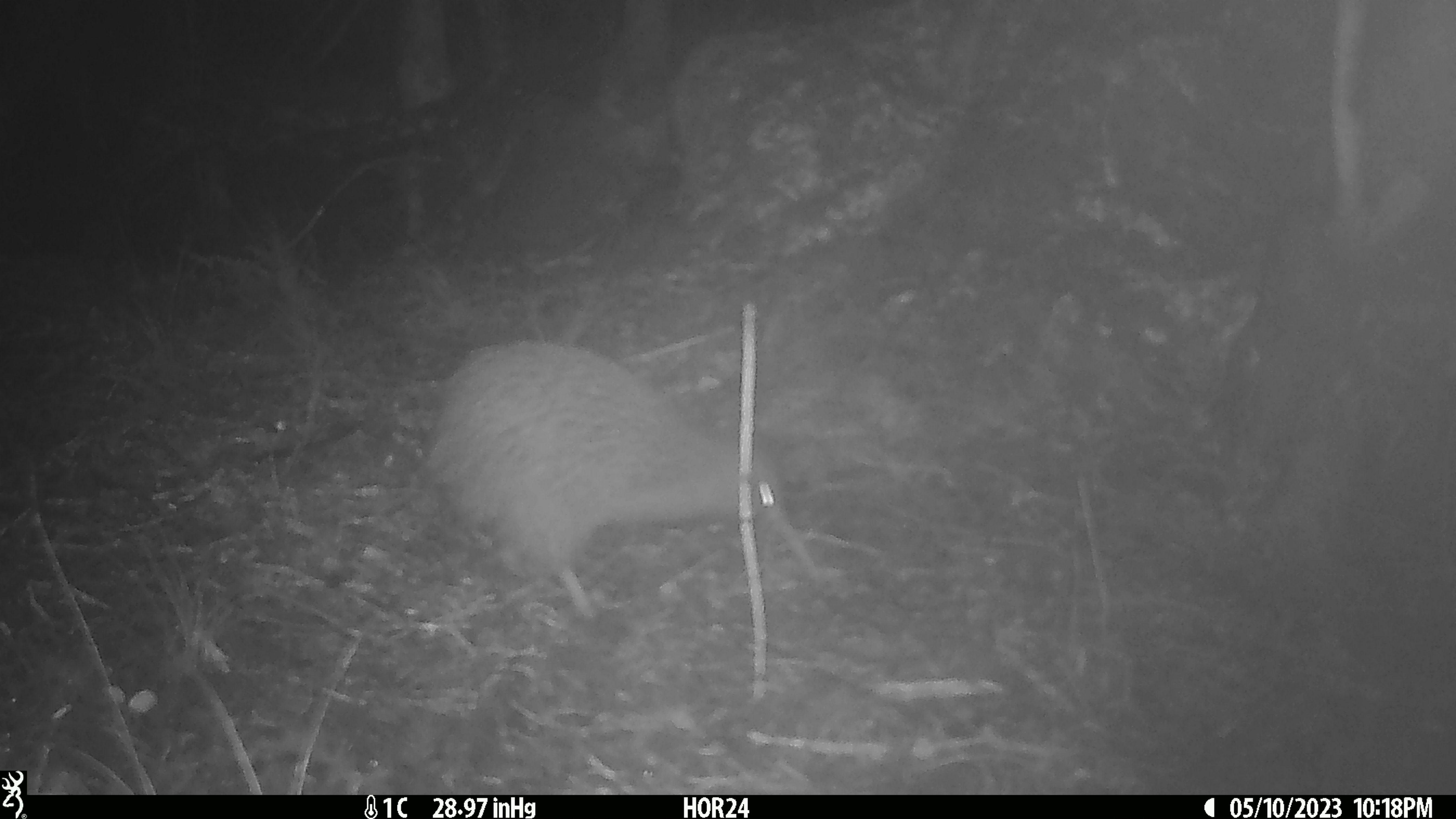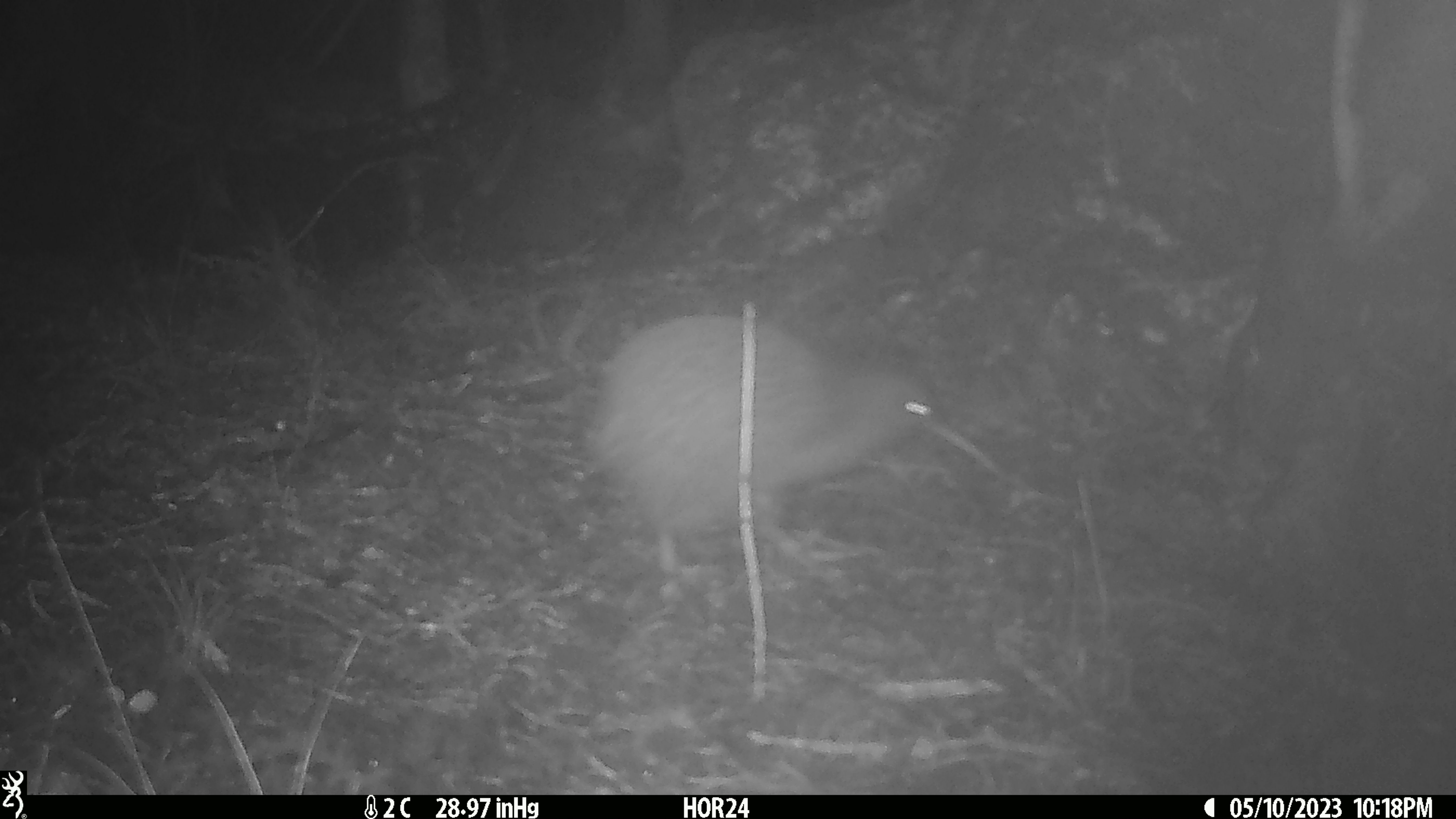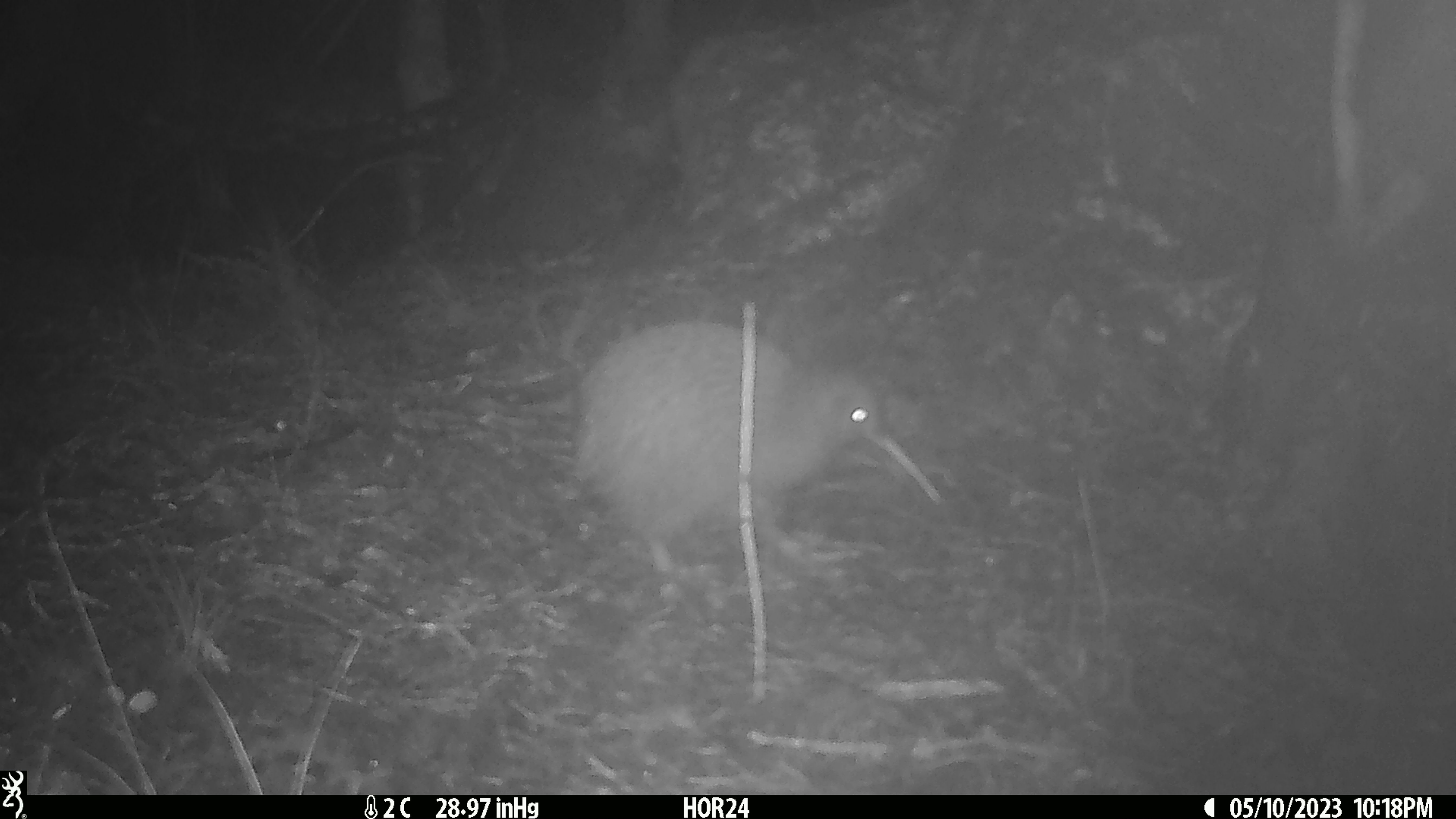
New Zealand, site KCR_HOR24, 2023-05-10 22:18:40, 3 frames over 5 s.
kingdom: Animalia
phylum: Chordata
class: Aves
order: Apterygiformes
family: Apterygidae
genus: Apteryx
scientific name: Apteryx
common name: kiwi